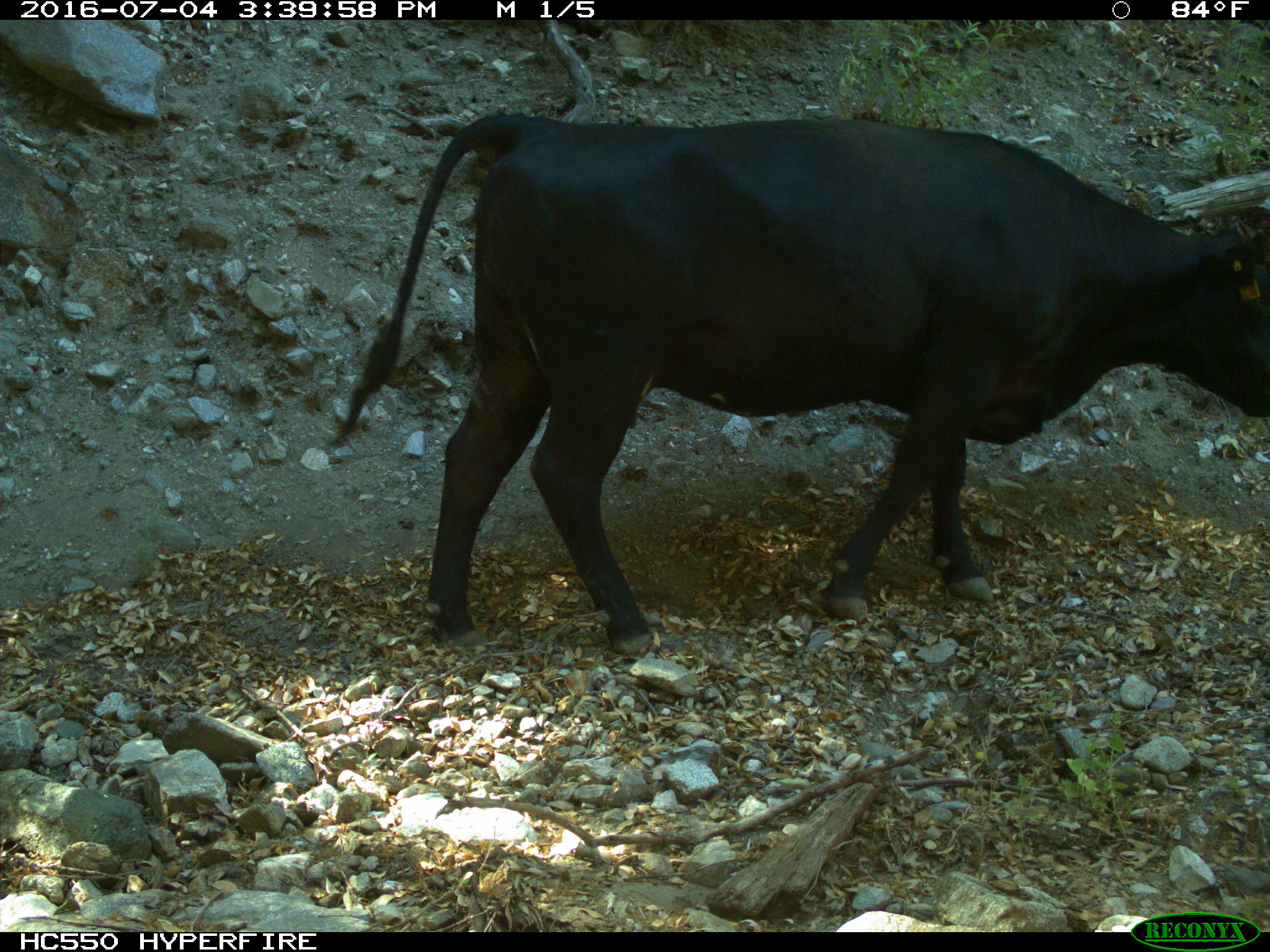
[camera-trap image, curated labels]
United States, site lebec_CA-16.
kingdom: Animalia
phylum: Chordata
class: Mammalia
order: Artiodactyla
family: Bovidae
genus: Bos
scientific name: Bos taurus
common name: domestic cow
Bos taurus (domestic cow).